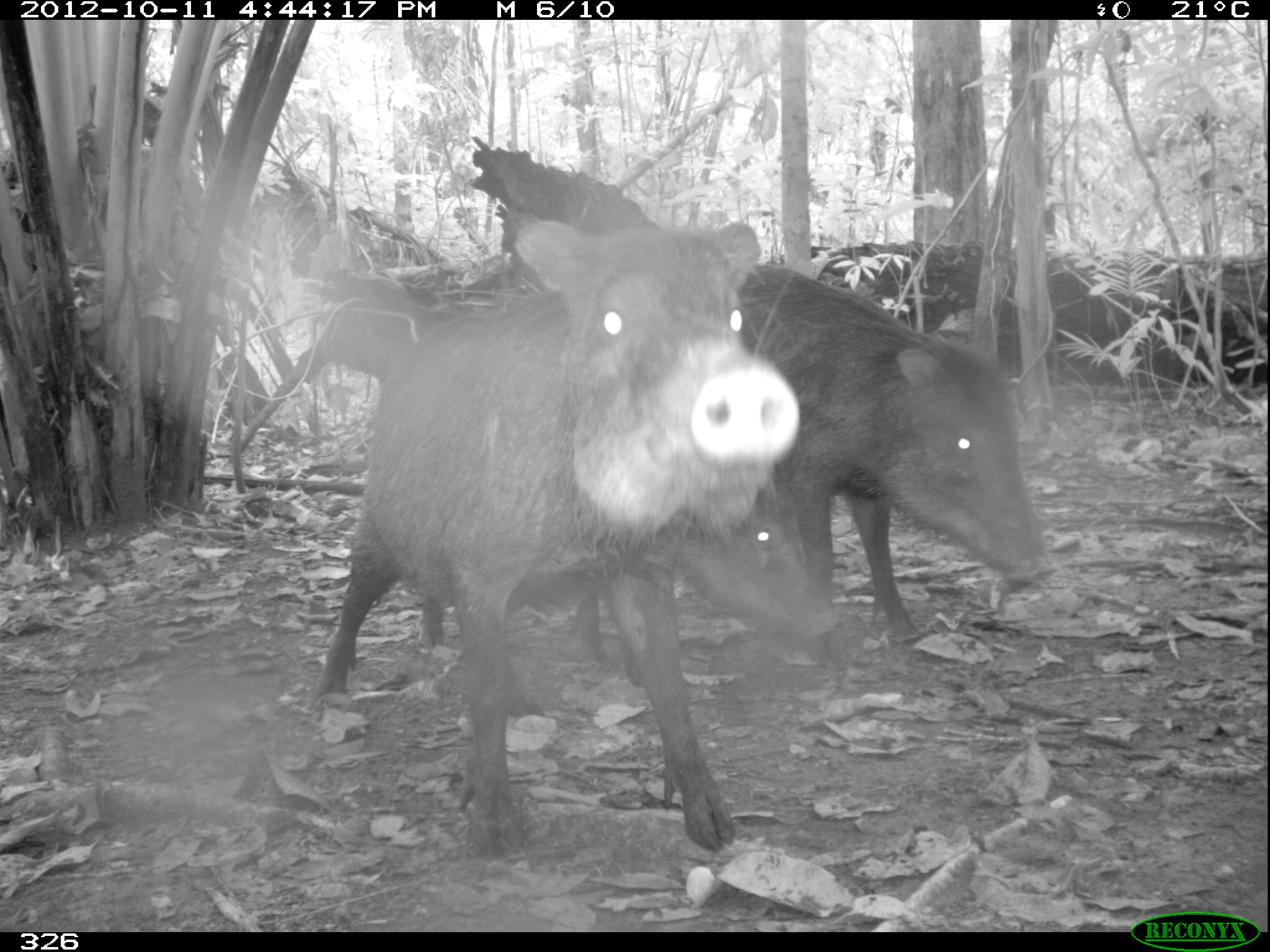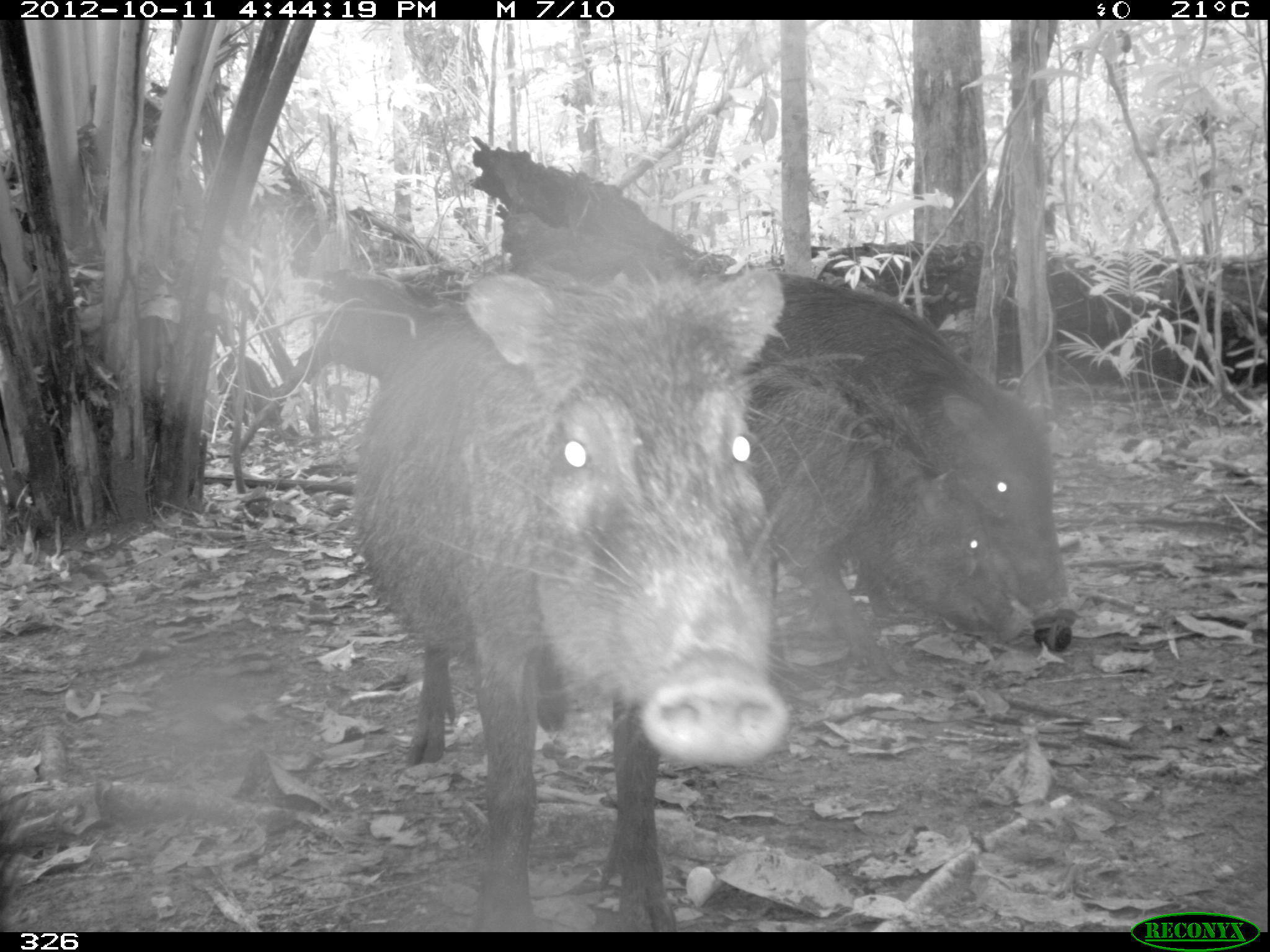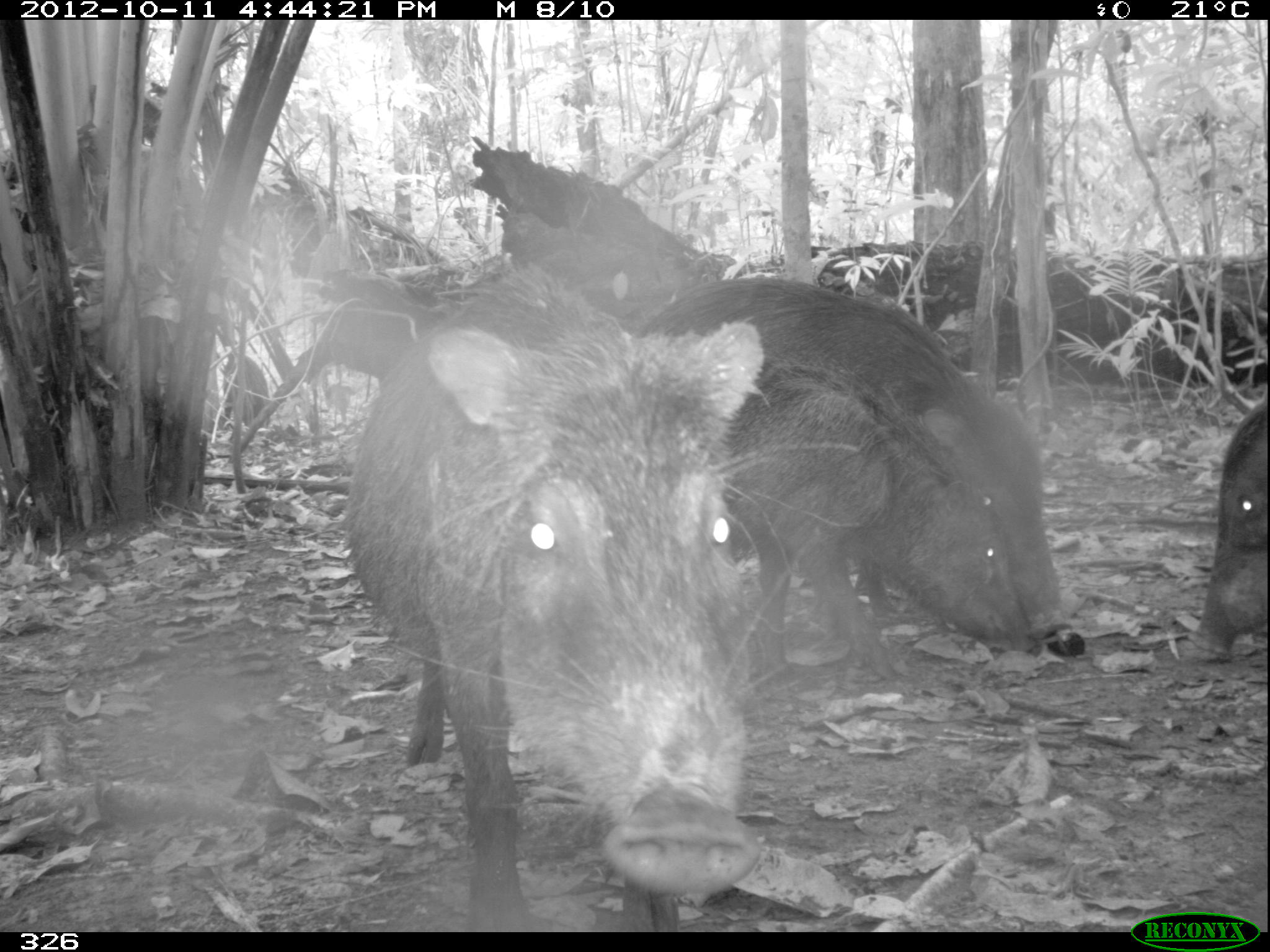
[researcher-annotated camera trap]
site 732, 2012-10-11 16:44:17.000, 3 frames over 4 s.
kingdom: Animalia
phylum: Chordata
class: Mammalia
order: Artiodactyla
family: Tayassuidae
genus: Tayassu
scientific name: Tayassu pecari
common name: white-lipped peccary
Tayassu pecari (white-lipped peccary).